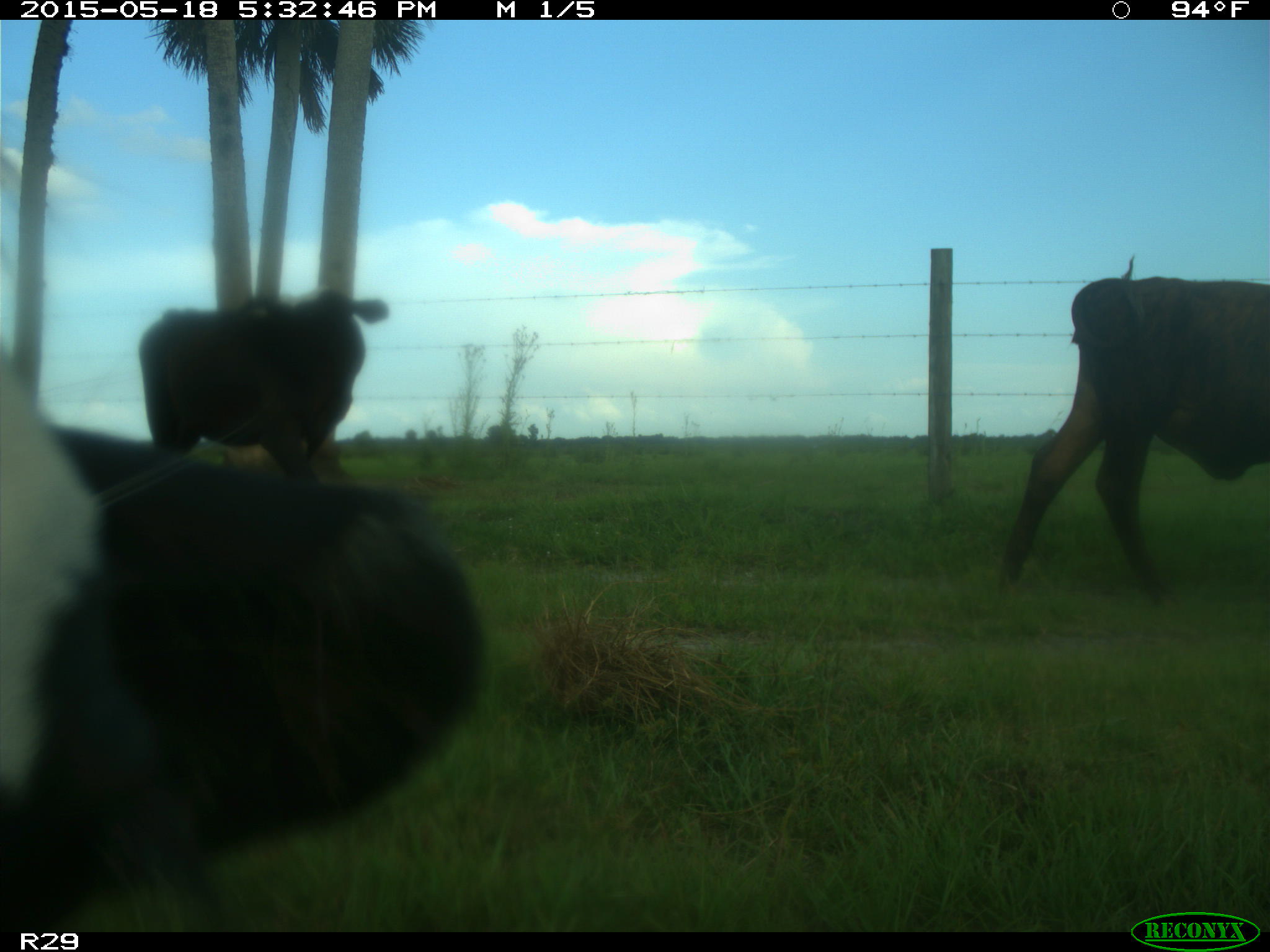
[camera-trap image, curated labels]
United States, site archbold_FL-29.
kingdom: Animalia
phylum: Chordata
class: Mammalia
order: Artiodactyla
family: Bovidae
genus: Bos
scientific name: Bos taurus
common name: domestic cow